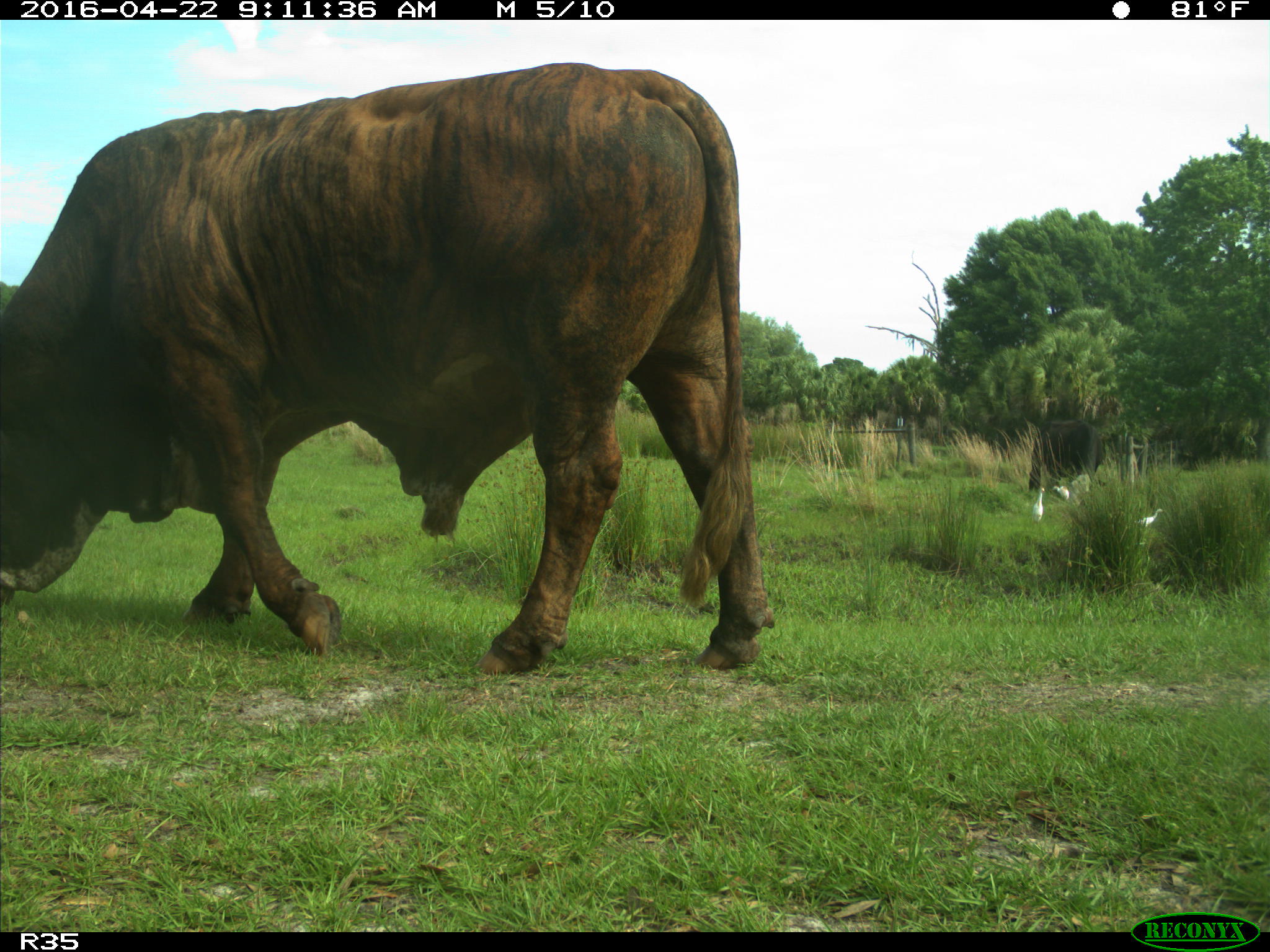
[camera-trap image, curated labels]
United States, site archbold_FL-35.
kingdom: Animalia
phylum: Chordata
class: Mammalia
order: Artiodactyla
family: Bovidae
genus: Bos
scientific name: Bos taurus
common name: domestic cow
Bos taurus (domestic cow).